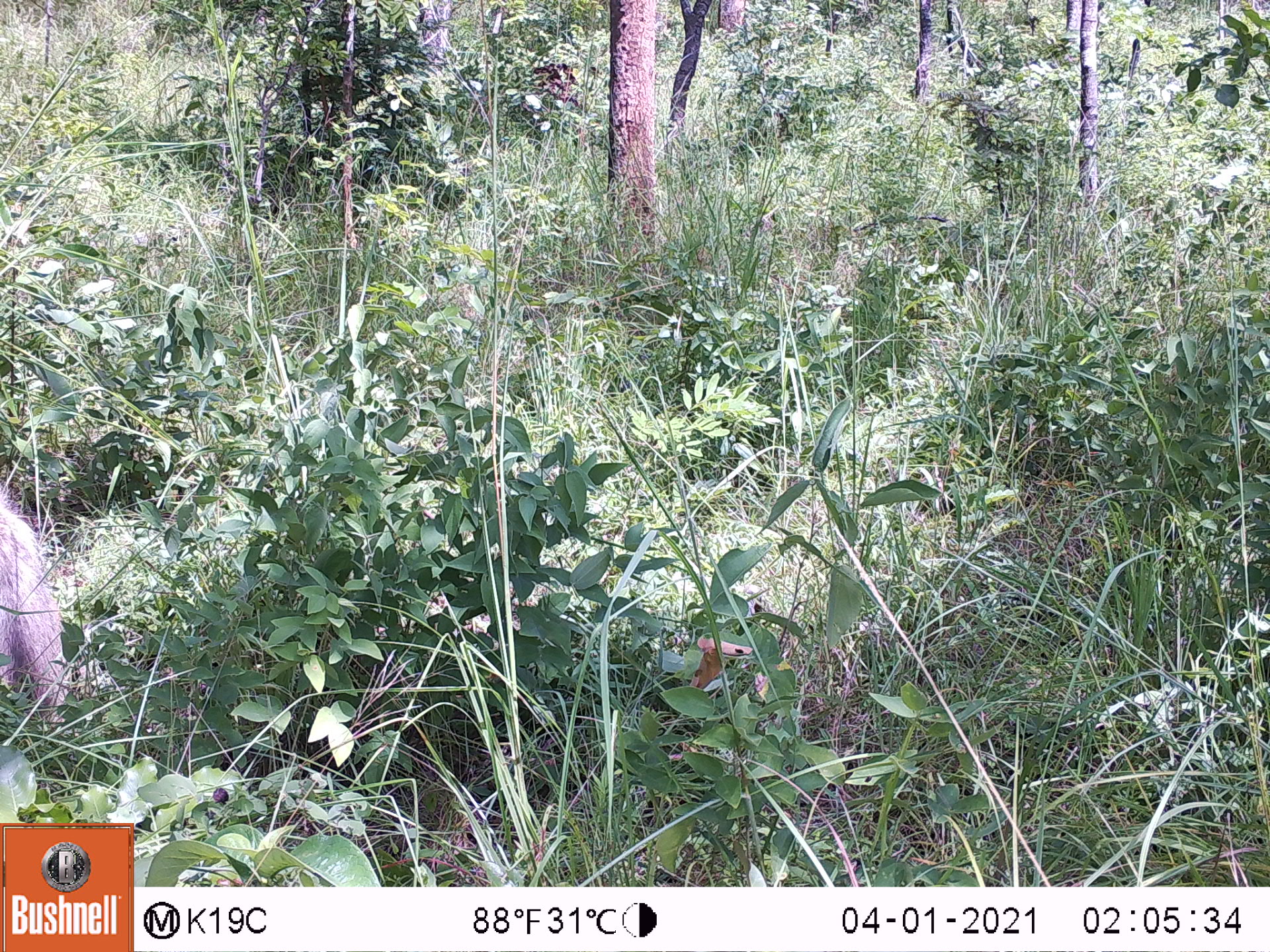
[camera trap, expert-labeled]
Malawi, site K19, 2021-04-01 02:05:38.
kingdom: Animalia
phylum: Chordata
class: Mammalia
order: Primates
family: Cercopithecidae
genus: Papio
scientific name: Papio cynocephalus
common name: yellow baboon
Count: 1.